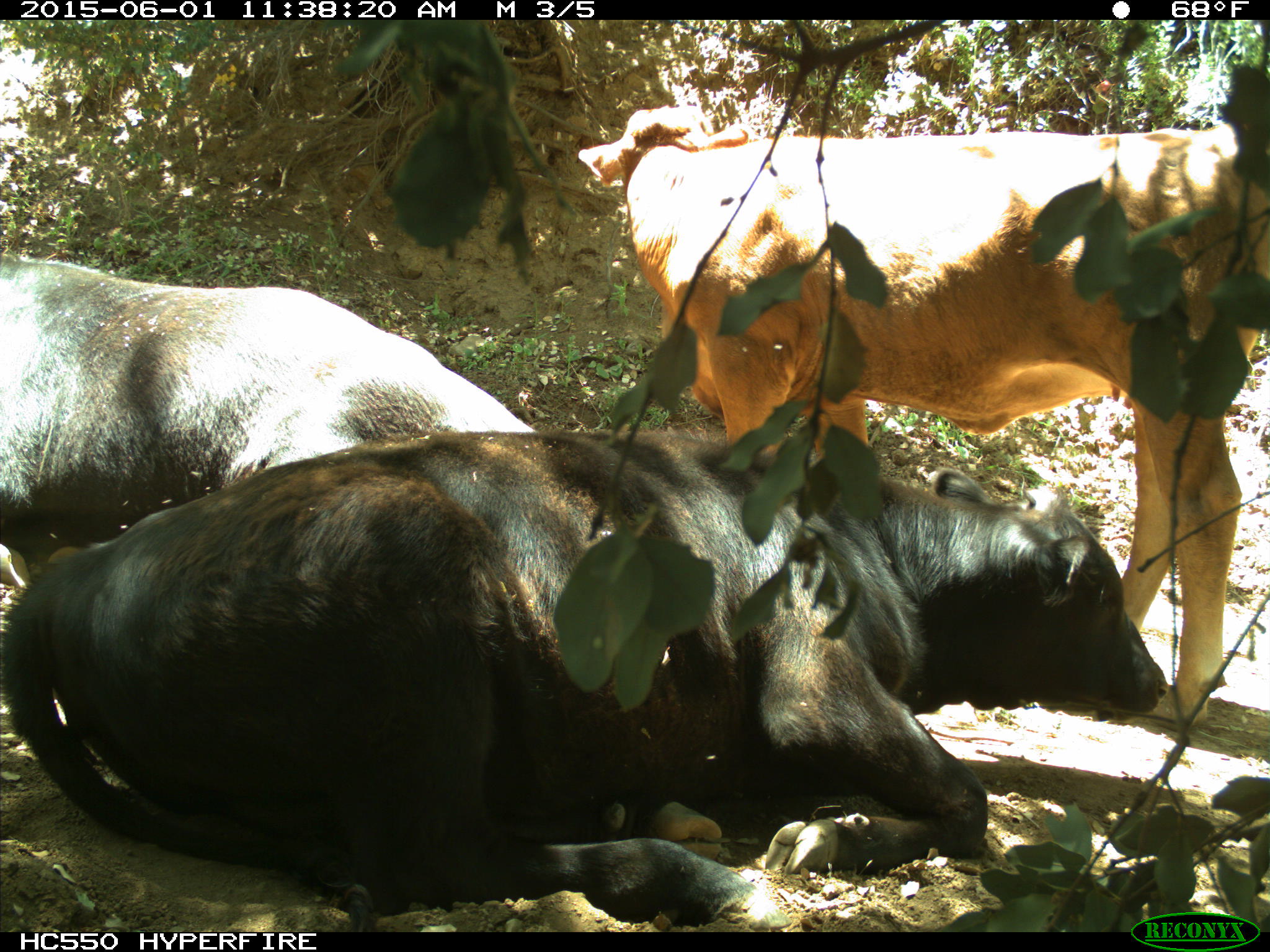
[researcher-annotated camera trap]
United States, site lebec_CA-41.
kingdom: Animalia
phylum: Chordata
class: Mammalia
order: Artiodactyla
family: Bovidae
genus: Bos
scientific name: Bos taurus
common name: domestic cow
Bos taurus (domestic cow).